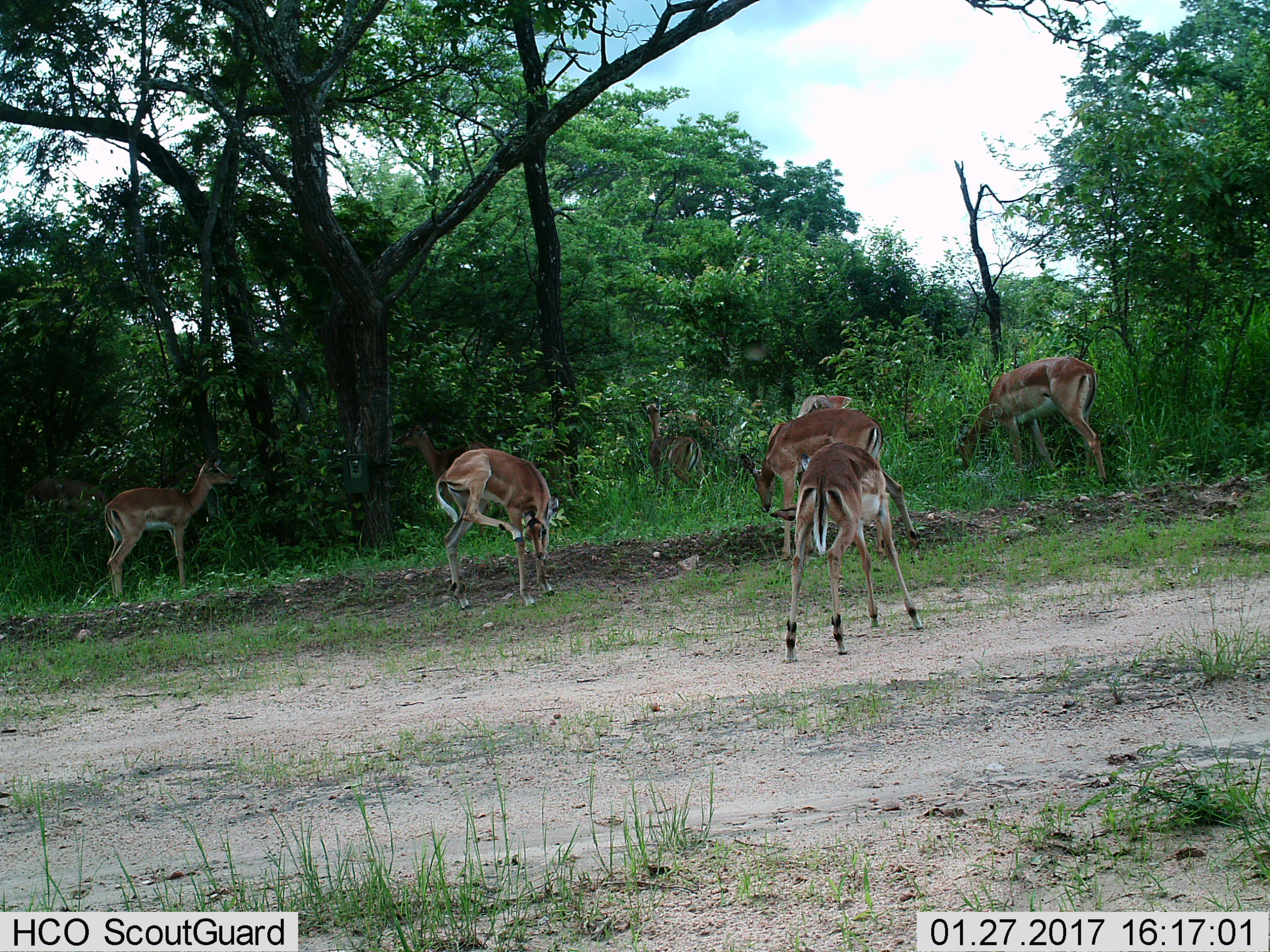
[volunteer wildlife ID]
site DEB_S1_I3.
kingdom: Animalia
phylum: Chordata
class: Mammalia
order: Artiodactyla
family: Bovidae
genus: Aepyceros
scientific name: Aepyceros melampus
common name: impala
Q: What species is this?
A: Impala (Aepyceros melampus).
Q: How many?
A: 9.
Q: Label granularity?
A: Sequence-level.